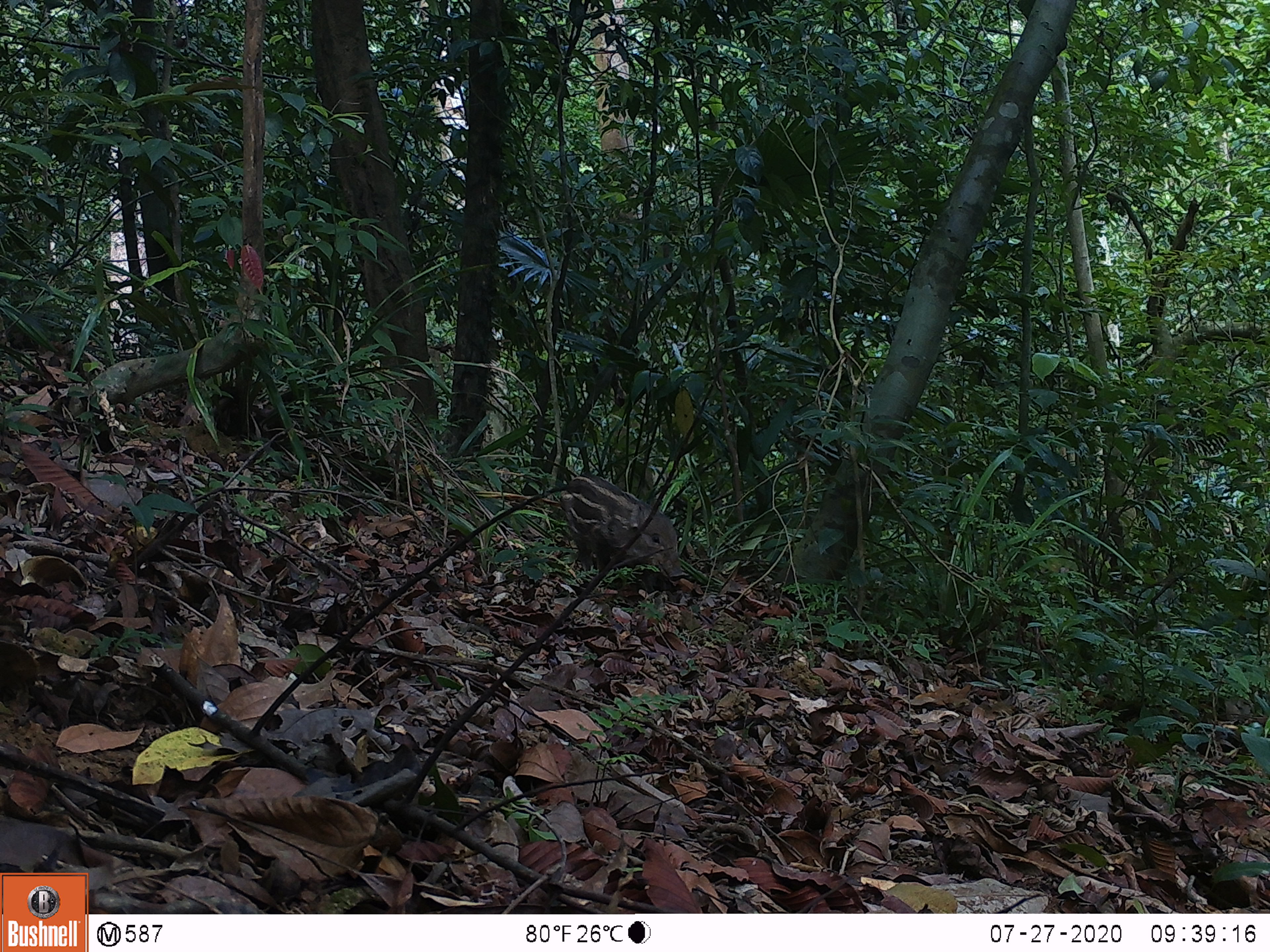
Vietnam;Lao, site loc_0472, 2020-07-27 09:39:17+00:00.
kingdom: Animalia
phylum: Chordata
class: Mammalia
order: Artiodactyla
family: Suidae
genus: Sus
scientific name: Sus scrofa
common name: eurasian wild pig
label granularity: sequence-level